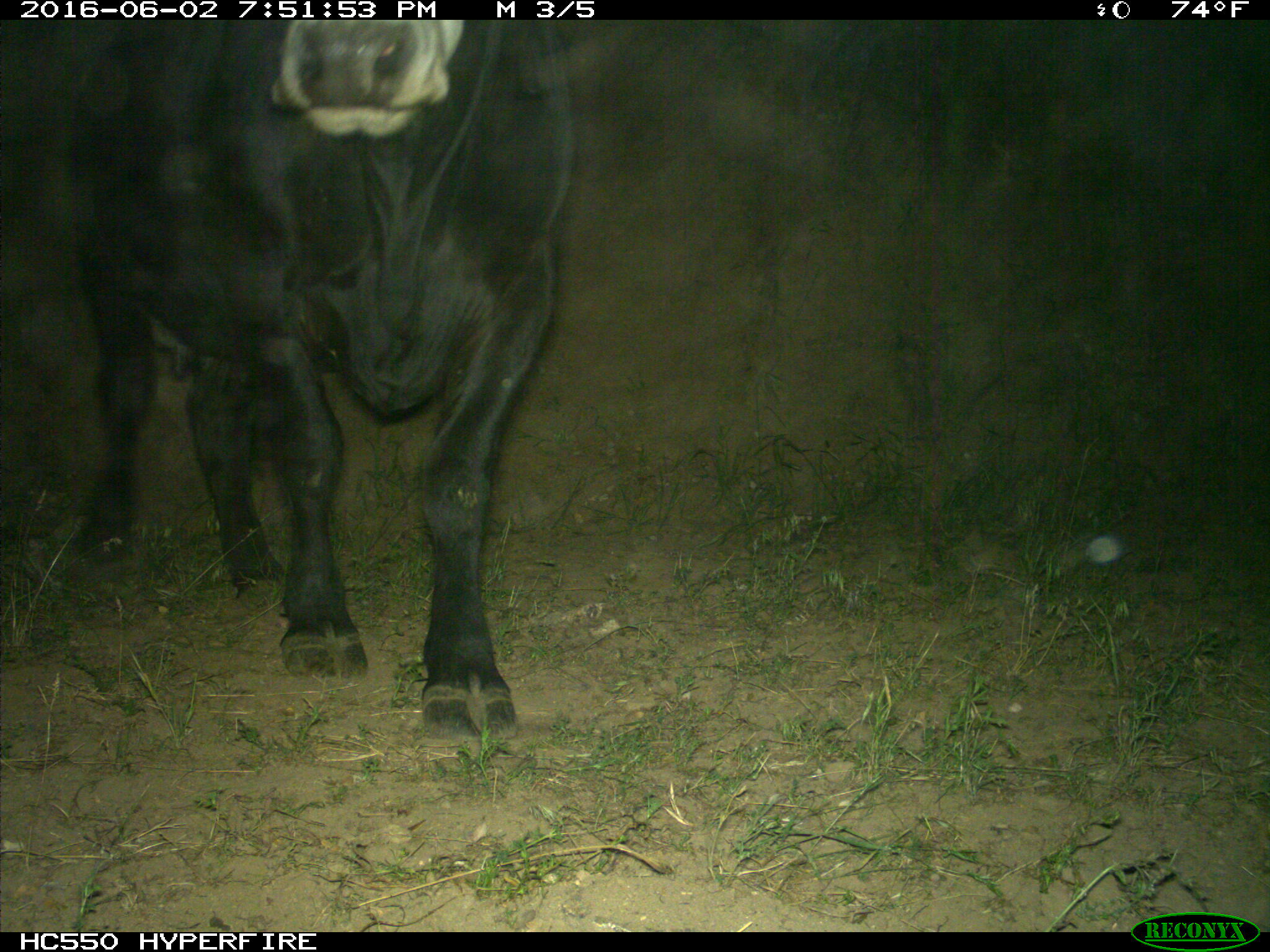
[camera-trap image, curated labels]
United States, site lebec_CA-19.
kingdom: Animalia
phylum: Chordata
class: Mammalia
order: Artiodactyla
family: Bovidae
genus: Bos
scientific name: Bos taurus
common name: domestic cow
Bos taurus (domestic cow).